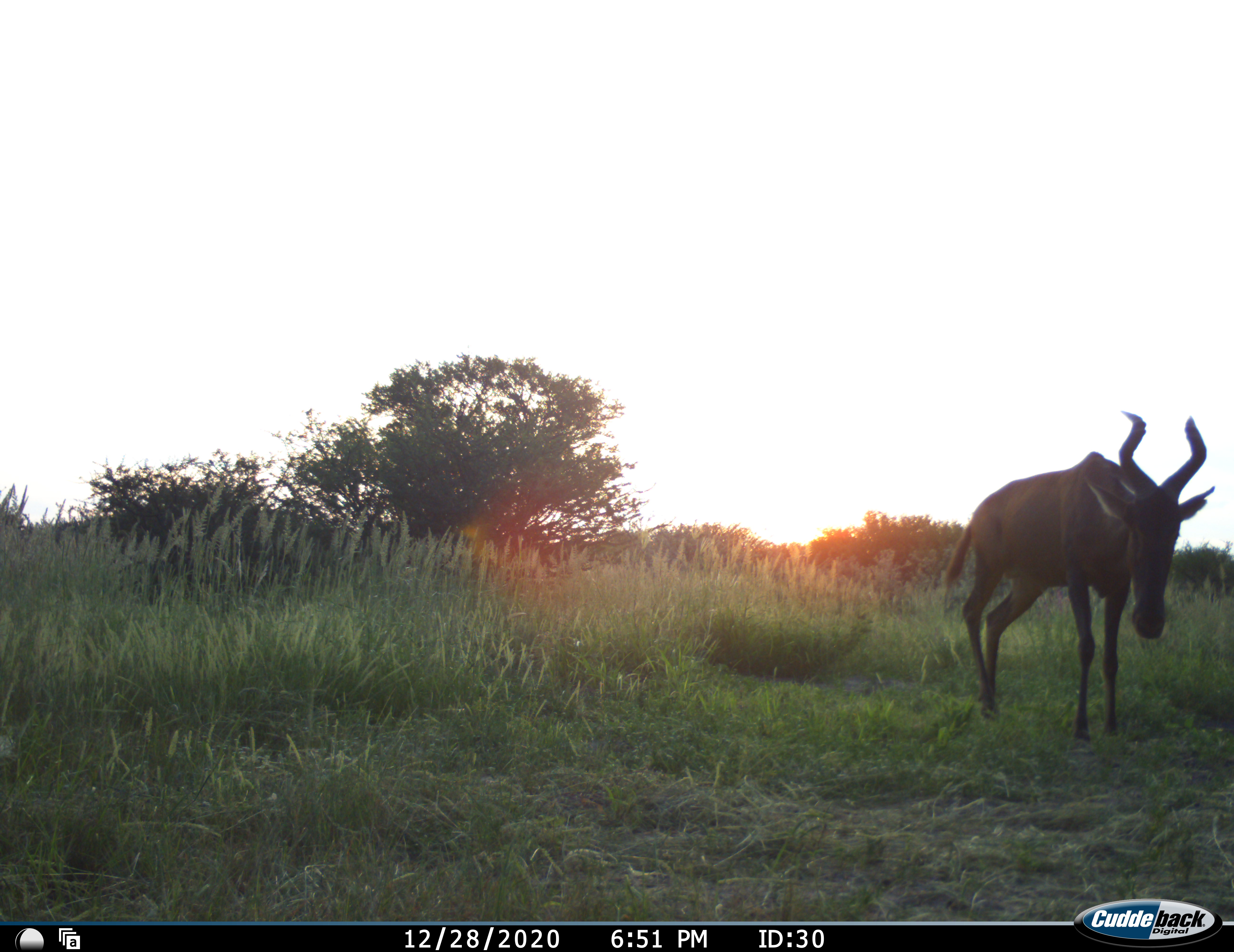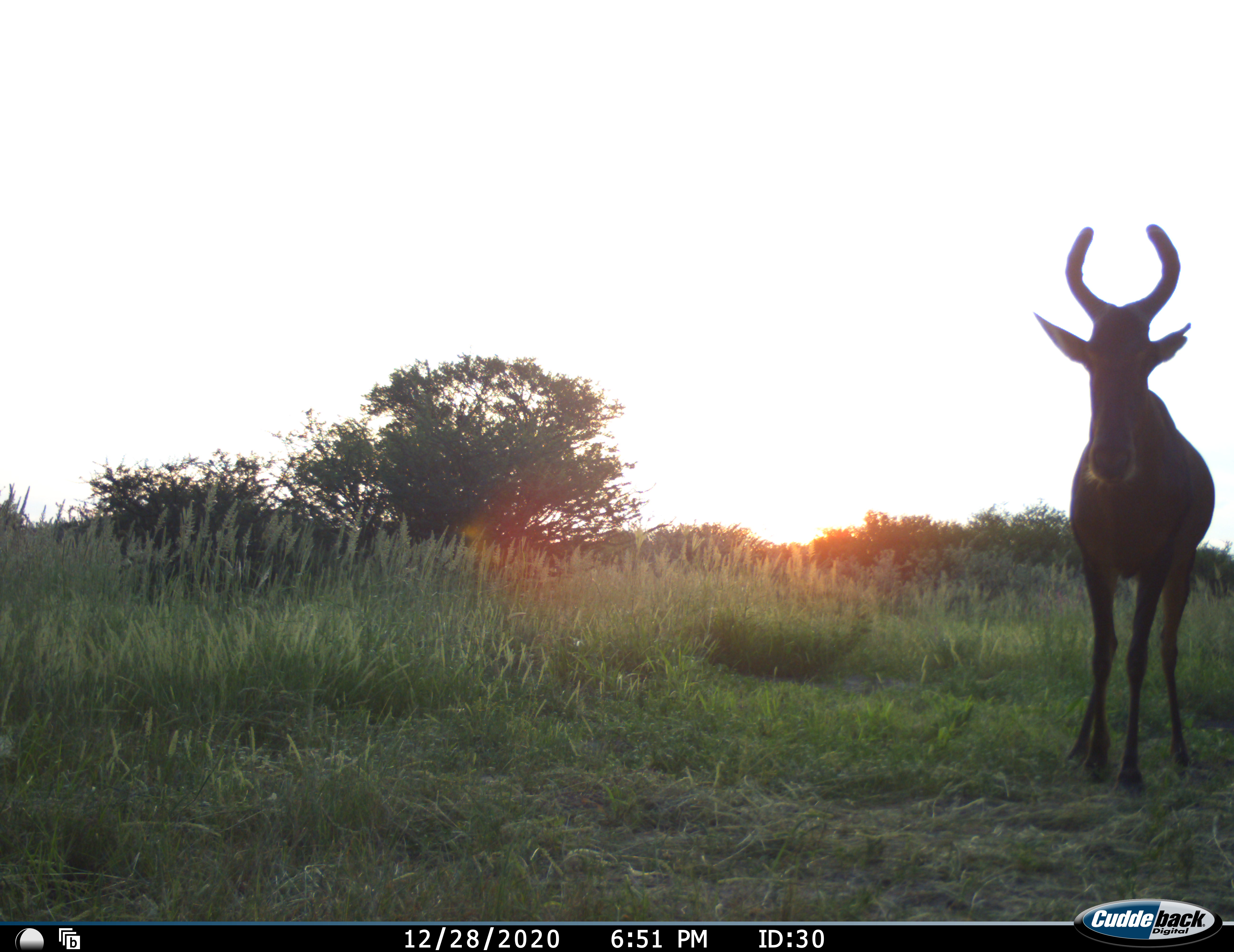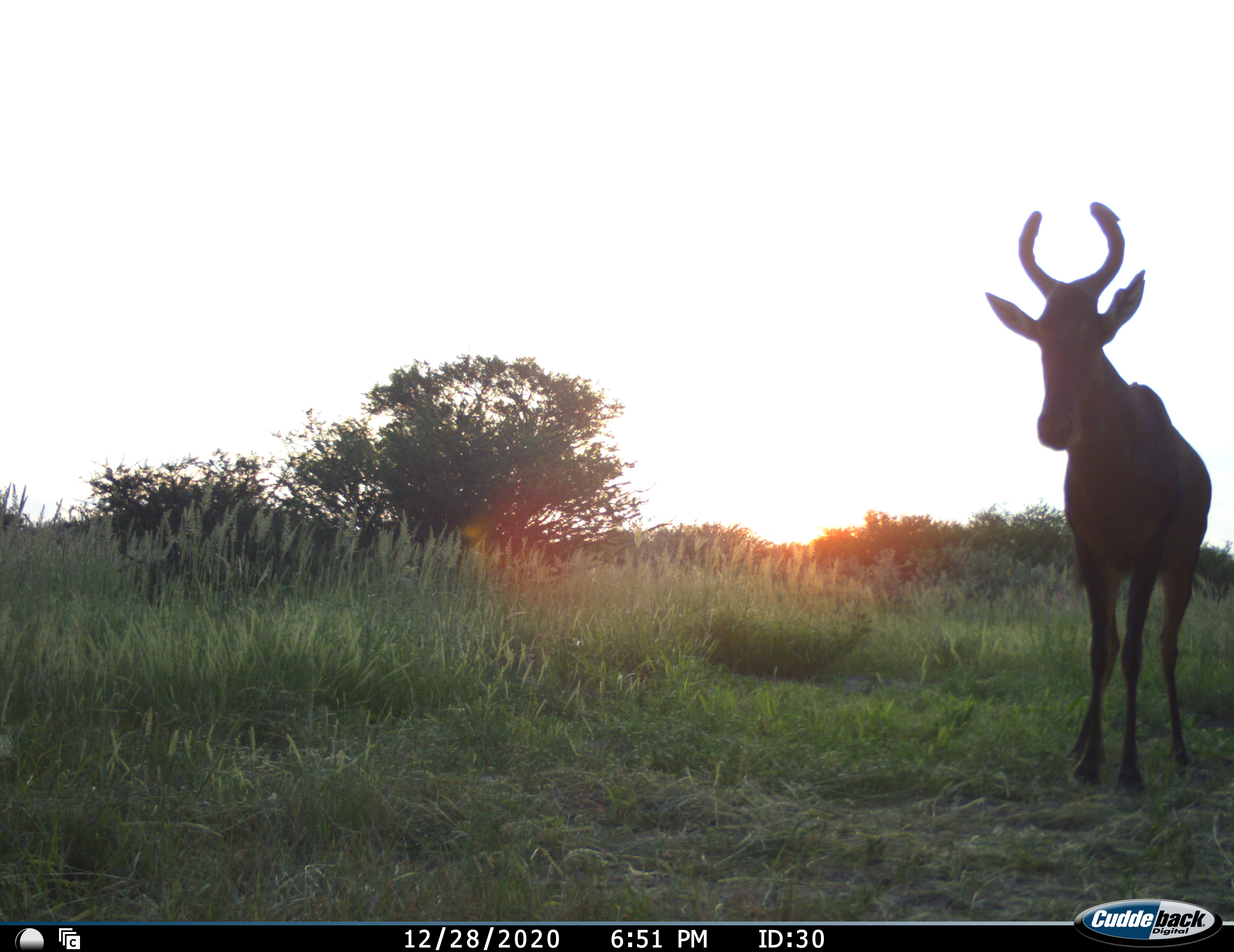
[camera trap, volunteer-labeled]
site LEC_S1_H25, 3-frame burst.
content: unidentified animal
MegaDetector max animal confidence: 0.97